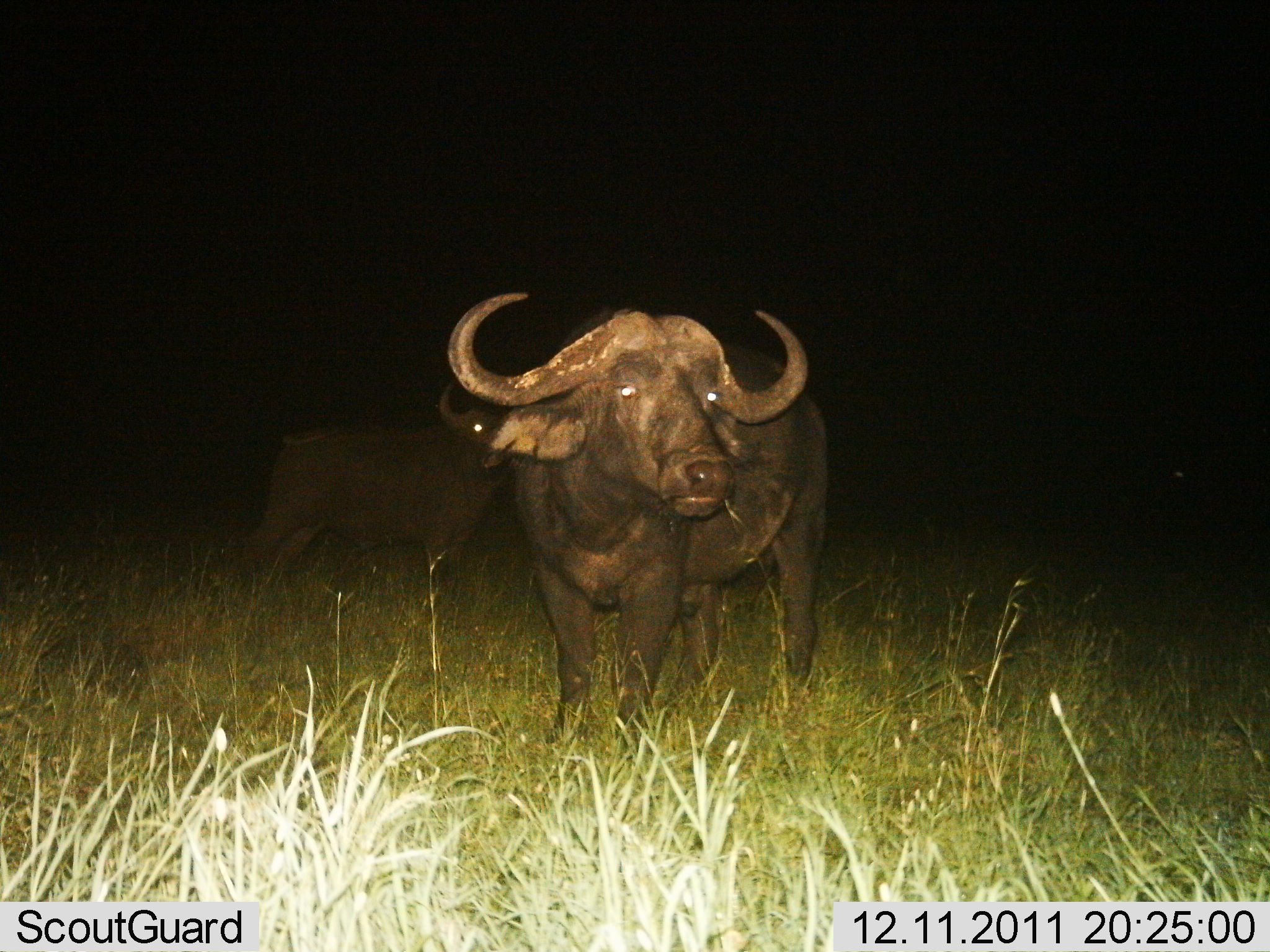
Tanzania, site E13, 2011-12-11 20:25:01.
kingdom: Animalia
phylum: Chordata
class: Mammalia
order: Artiodactyla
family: Bovidae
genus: Syncerus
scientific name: Syncerus caffer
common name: cape buffalo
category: buffalo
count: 2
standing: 85%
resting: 15%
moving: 0%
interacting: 0%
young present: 0%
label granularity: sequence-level